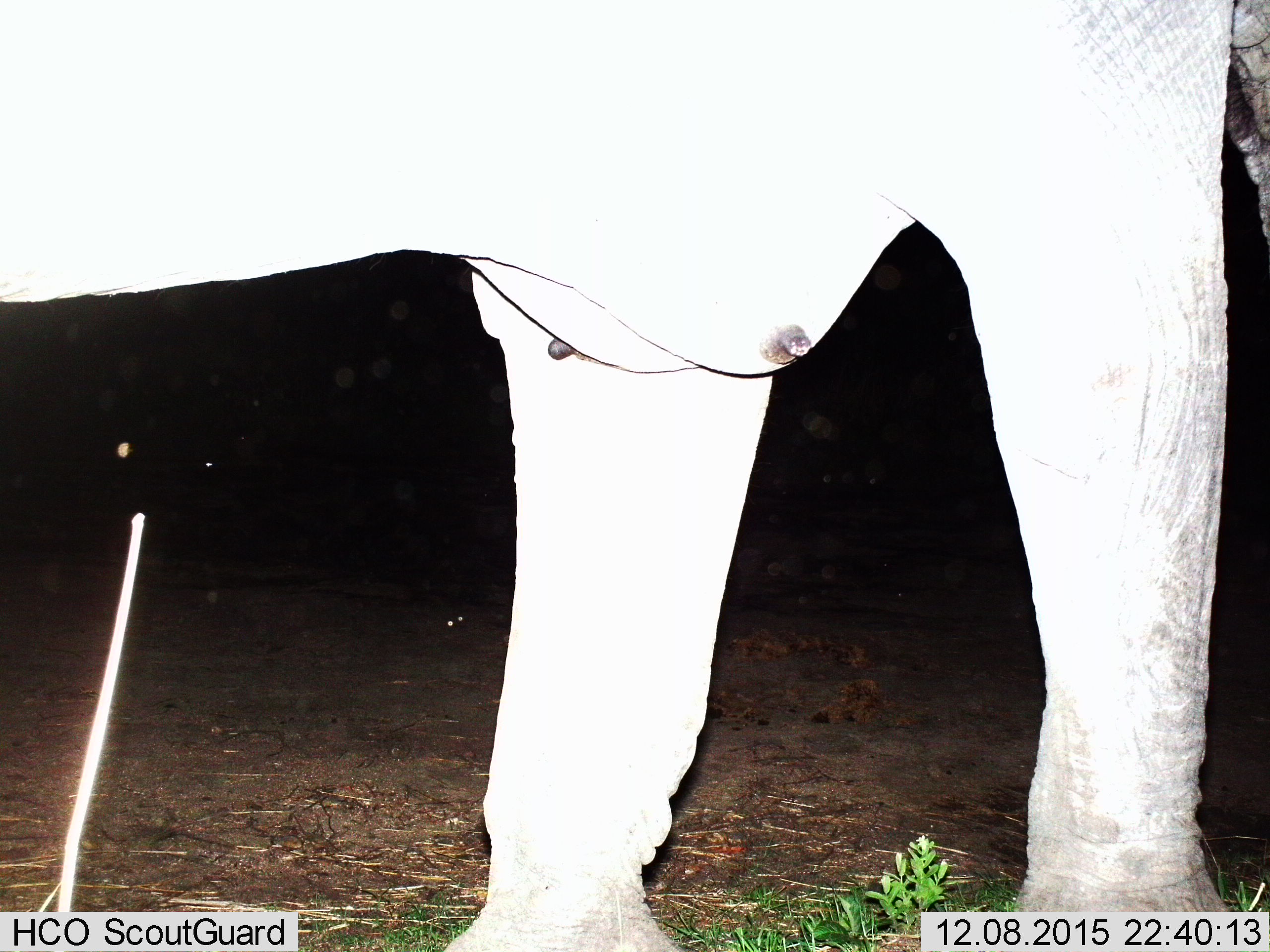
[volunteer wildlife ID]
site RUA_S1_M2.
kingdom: Animalia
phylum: Chordata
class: Mammalia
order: Proboscidea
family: Elephantidae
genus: Loxodonta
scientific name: Loxodonta africana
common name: african bush elephant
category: elephant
Elephant (african bush elephant) (Loxodonta africana), count 1. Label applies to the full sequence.